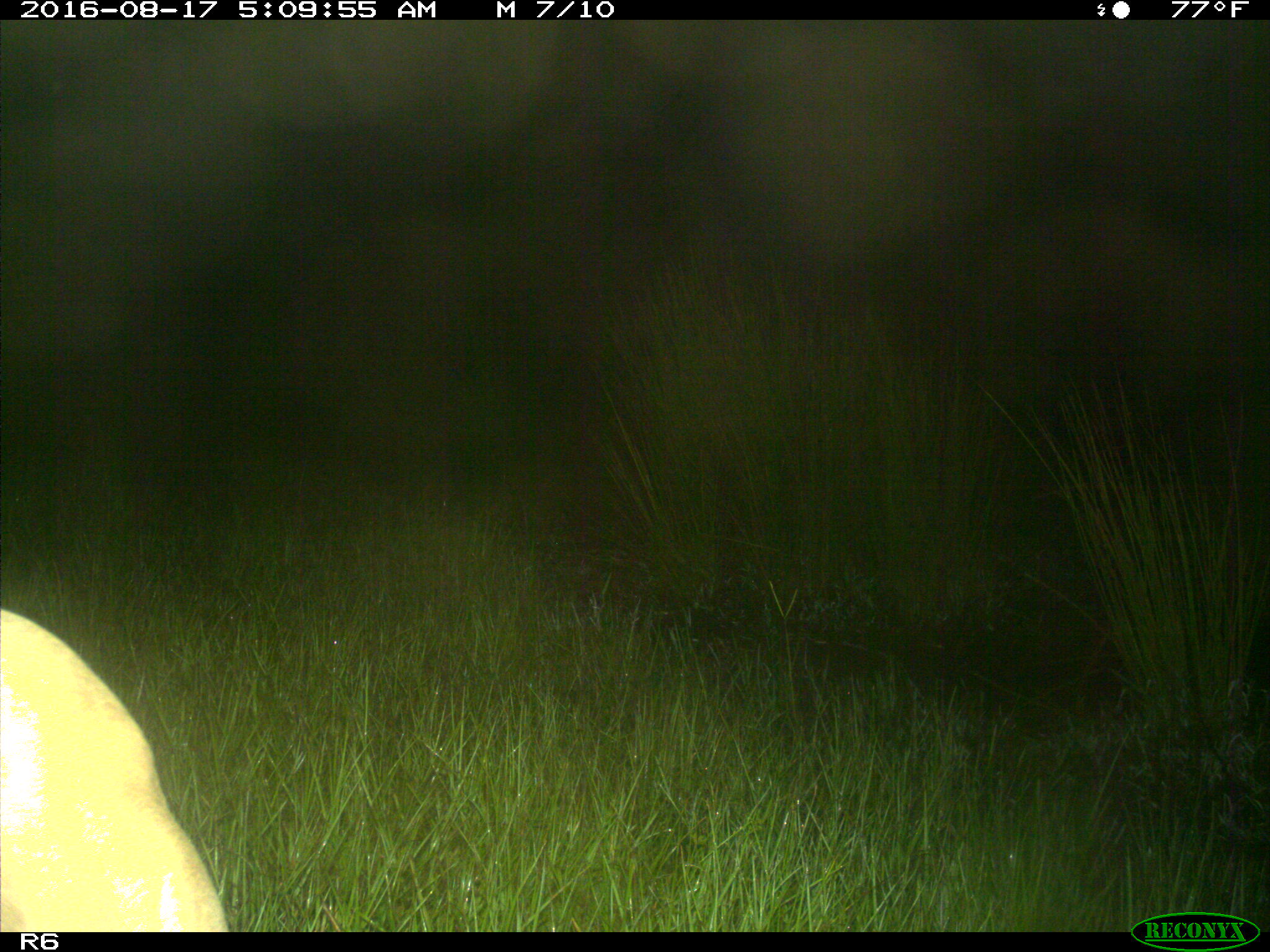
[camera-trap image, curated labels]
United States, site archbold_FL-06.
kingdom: Animalia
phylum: Chordata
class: Mammalia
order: Artiodactyla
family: Bovidae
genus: Bos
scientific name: Bos taurus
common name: domestic cow